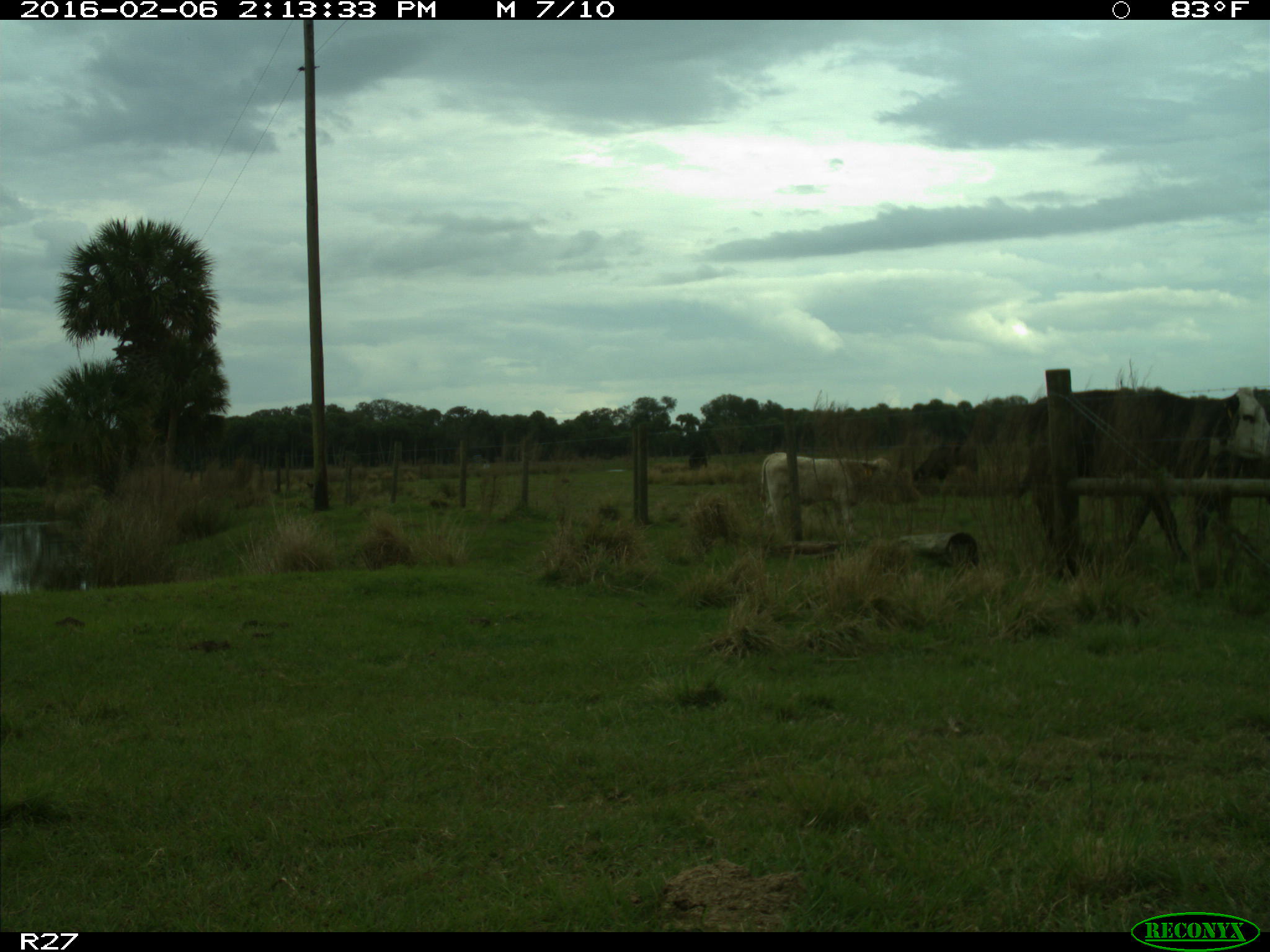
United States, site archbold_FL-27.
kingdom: Animalia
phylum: Chordata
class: Mammalia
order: Artiodactyla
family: Bovidae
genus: Bos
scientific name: Bos taurus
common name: domestic cow